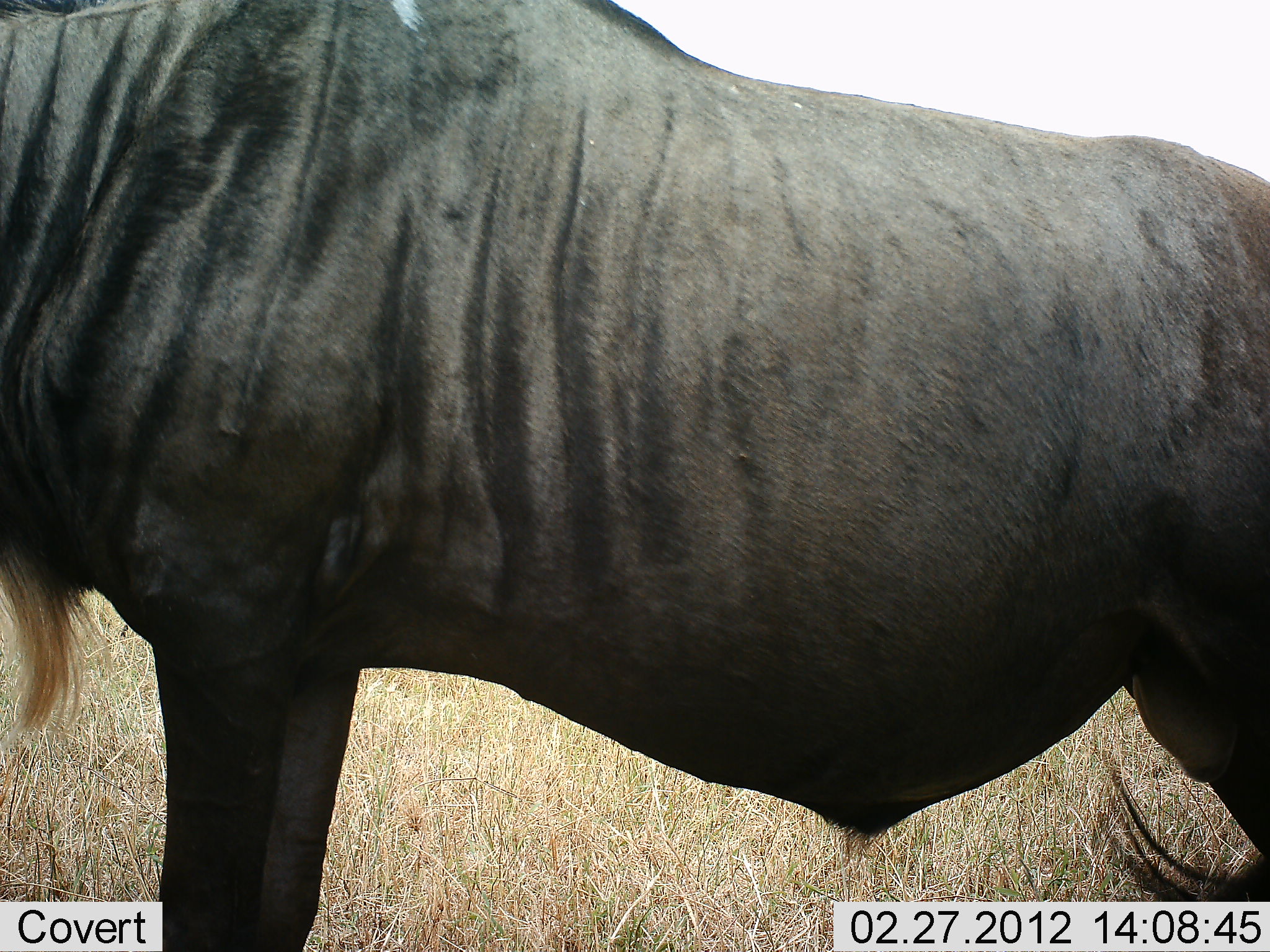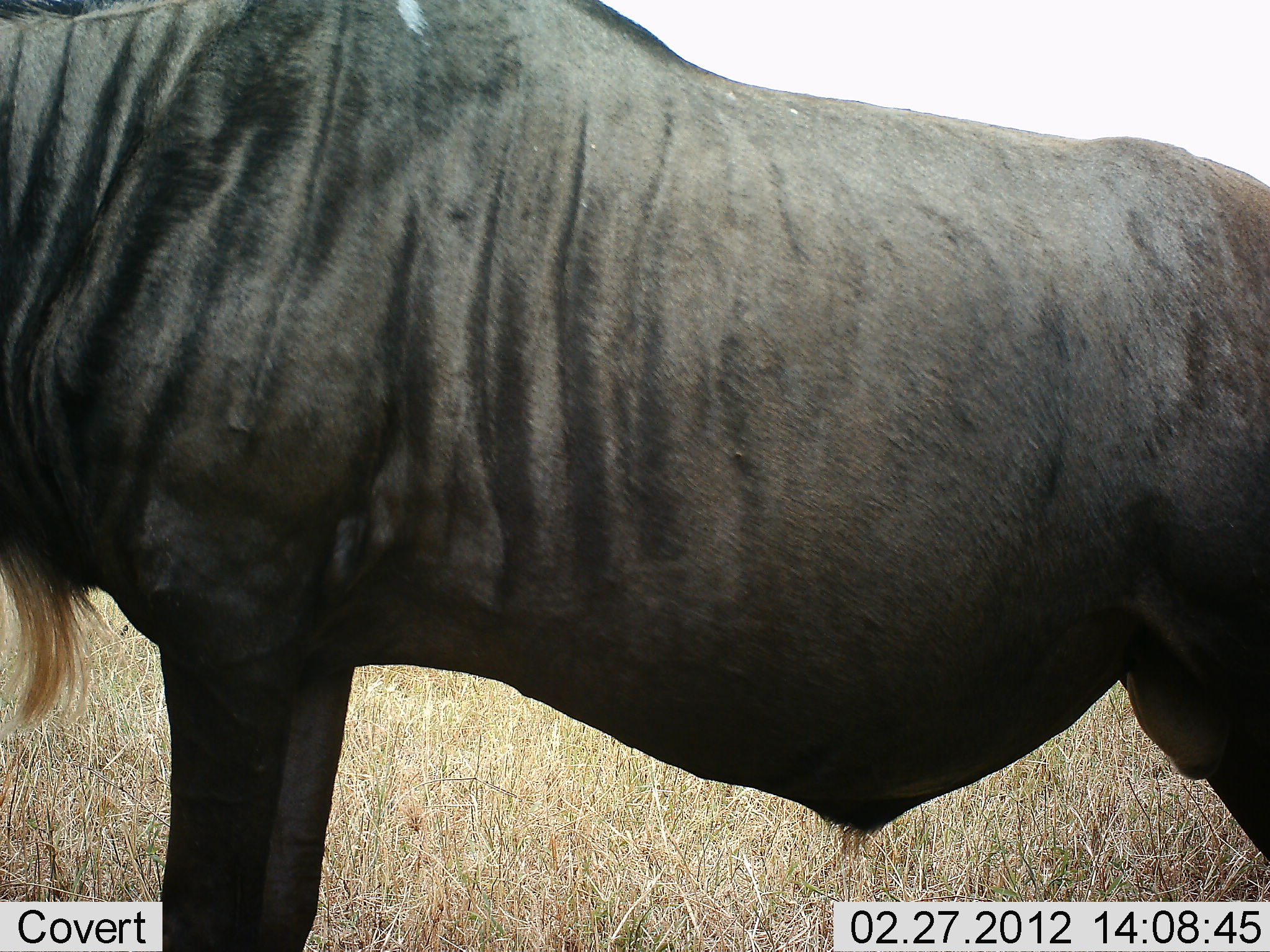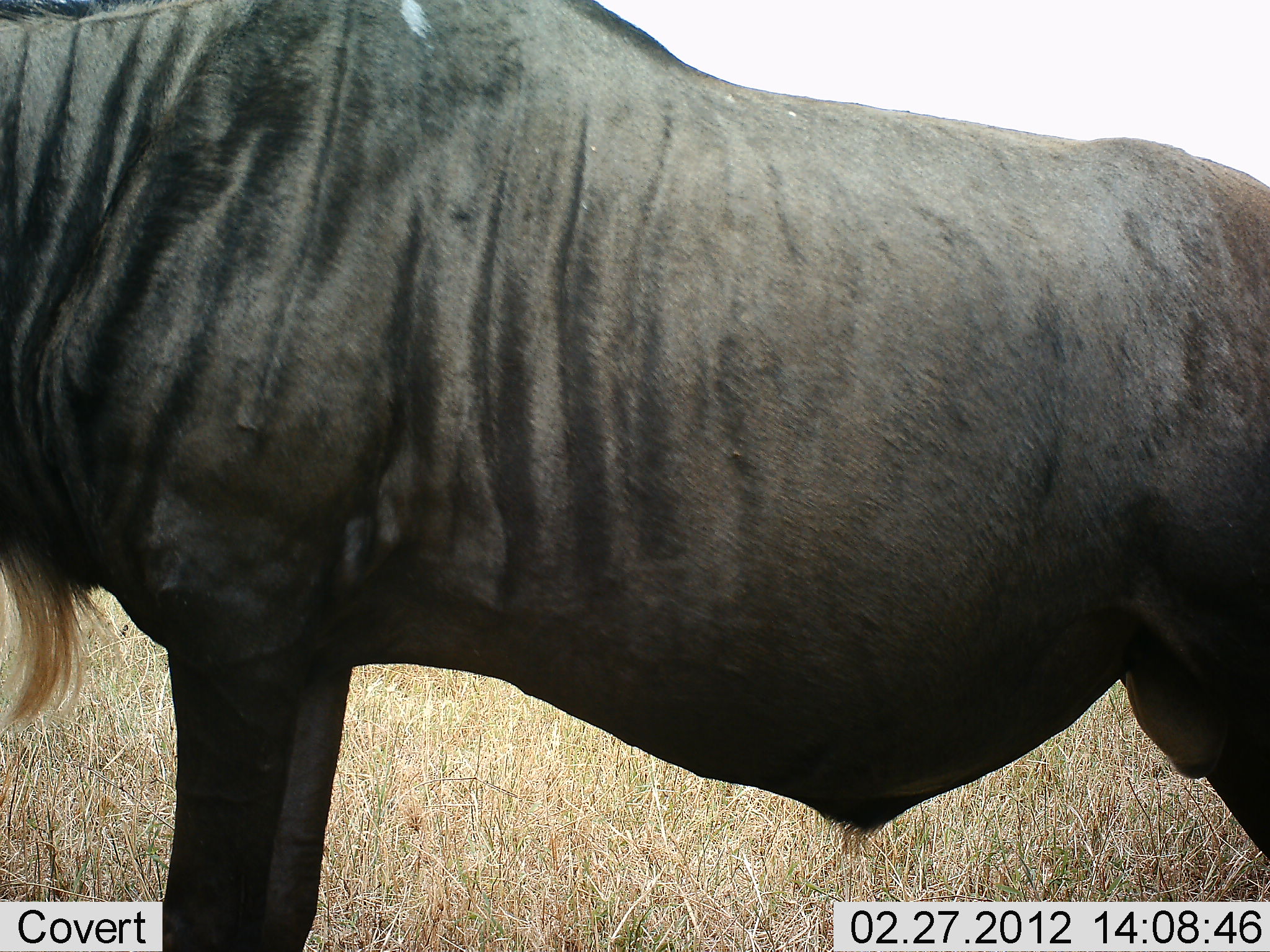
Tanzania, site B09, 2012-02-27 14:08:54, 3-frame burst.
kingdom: Animalia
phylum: Chordata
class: Mammalia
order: Artiodactyla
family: Bovidae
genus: Connochaetes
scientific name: Connochaetes taurinus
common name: blue wildebeest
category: wildebeest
Wildebeest (blue wildebeest) (Connochaetes taurinus), count 1. Behavior (volunteer vote fractions): standing 100%, resting 0%, moving 0%, interacting 0%. Young present (vote fraction): 0%. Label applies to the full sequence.